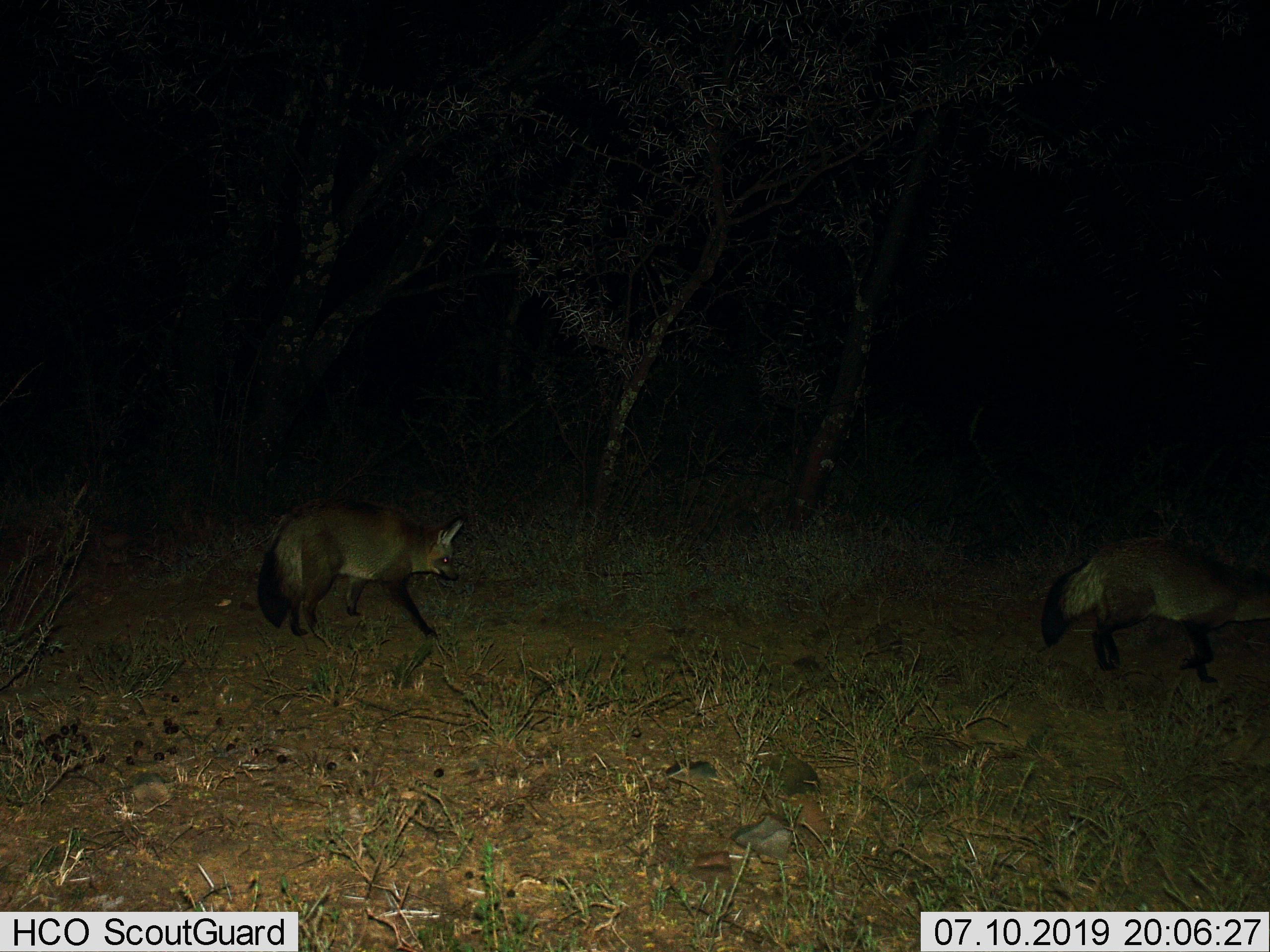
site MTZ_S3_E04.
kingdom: Animalia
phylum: Chordata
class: Mammalia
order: Carnivora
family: Canidae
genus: Otocyon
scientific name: Otocyon megalotis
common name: bat-eared fox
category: foxbateared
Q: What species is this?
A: Foxbateared (bat-eared fox) (Otocyon megalotis).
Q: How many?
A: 2.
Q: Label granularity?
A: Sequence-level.